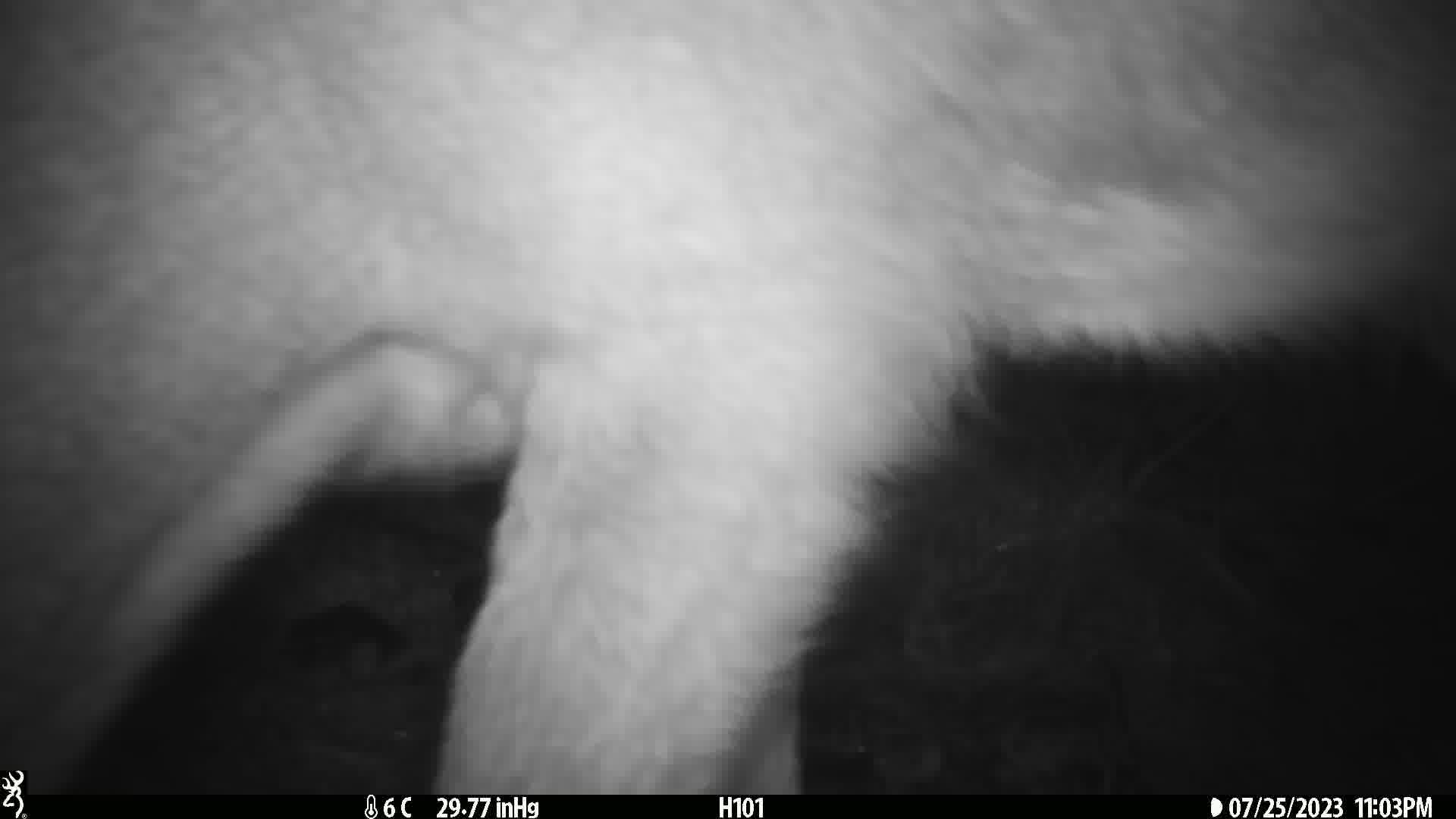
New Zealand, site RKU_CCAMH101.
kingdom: Animalia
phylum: Chordata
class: Mammalia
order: Artiodactyla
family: Cervidae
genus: Odocoileus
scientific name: Odocoileus virginianus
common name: white-tailed deer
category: white tailed deer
White tailed deer (white-tailed deer) (Odocoileus virginianus).